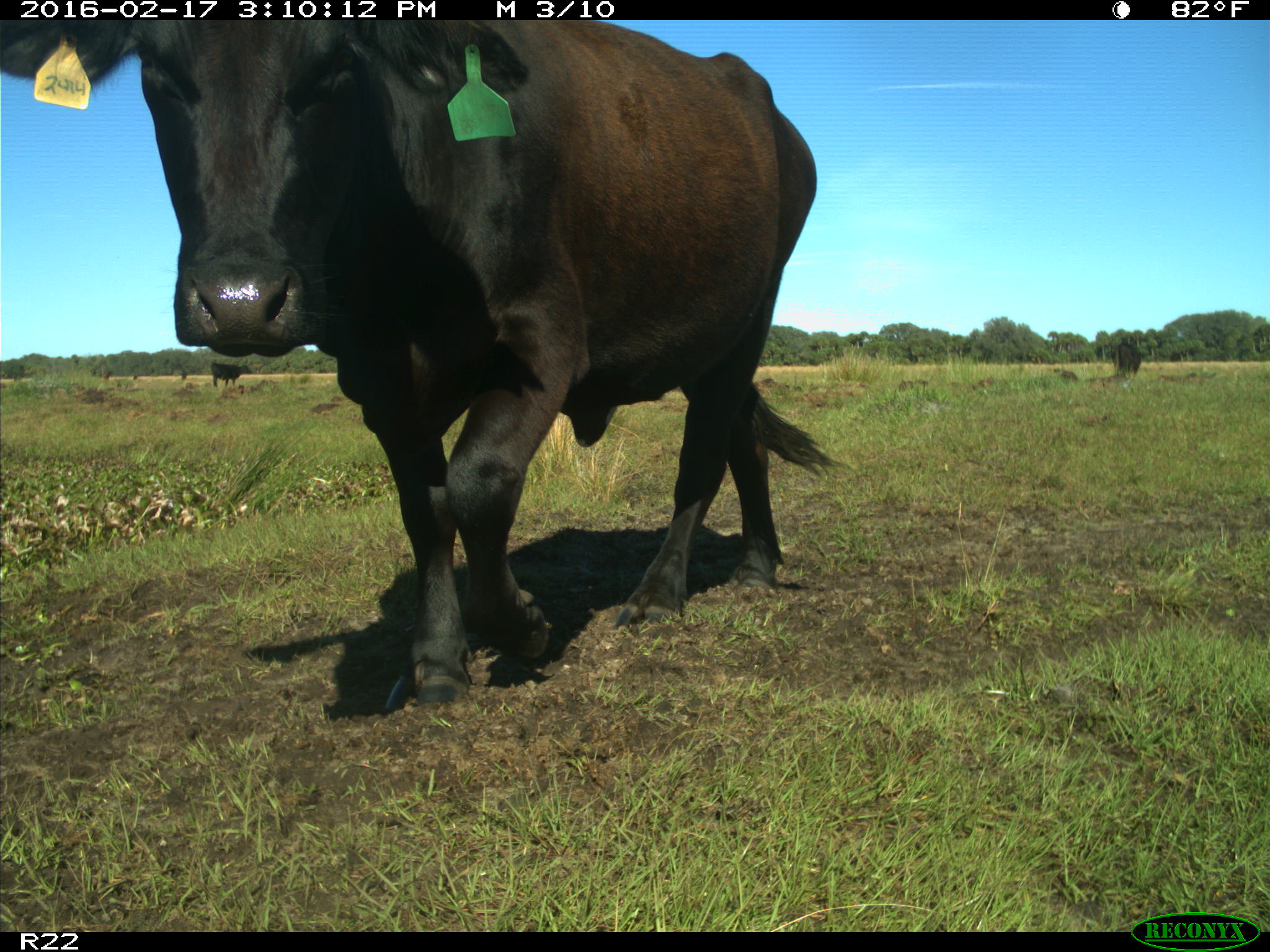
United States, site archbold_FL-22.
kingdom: Animalia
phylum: Chordata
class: Mammalia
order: Artiodactyla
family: Bovidae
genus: Bos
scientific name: Bos taurus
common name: domestic cow